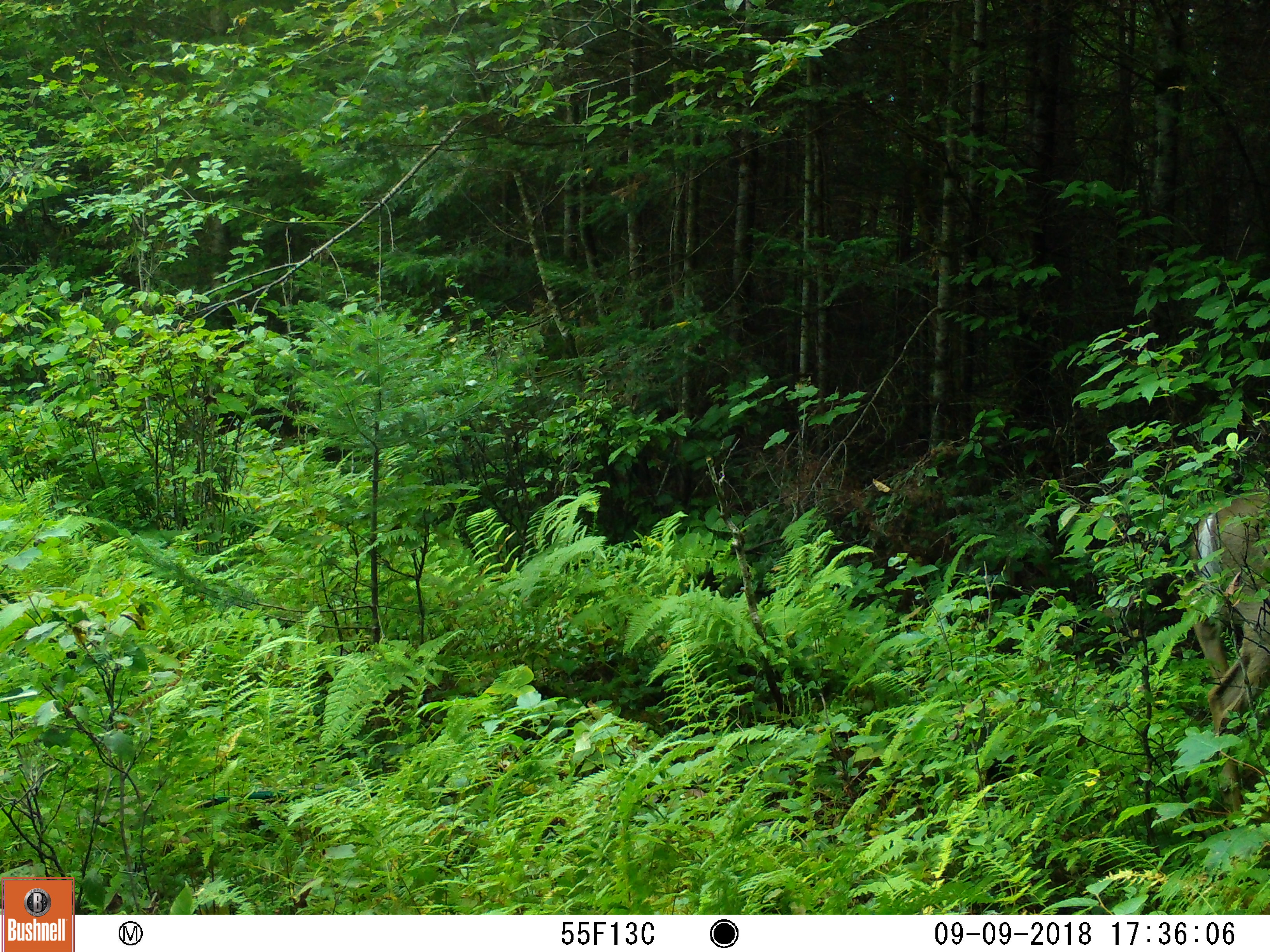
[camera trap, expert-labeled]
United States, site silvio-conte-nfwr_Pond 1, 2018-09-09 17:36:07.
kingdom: Animalia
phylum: Chordata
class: Mammalia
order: Artiodactyla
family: Cervidae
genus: Odocoileus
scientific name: Odocoileus virginianus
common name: white-tailed deer